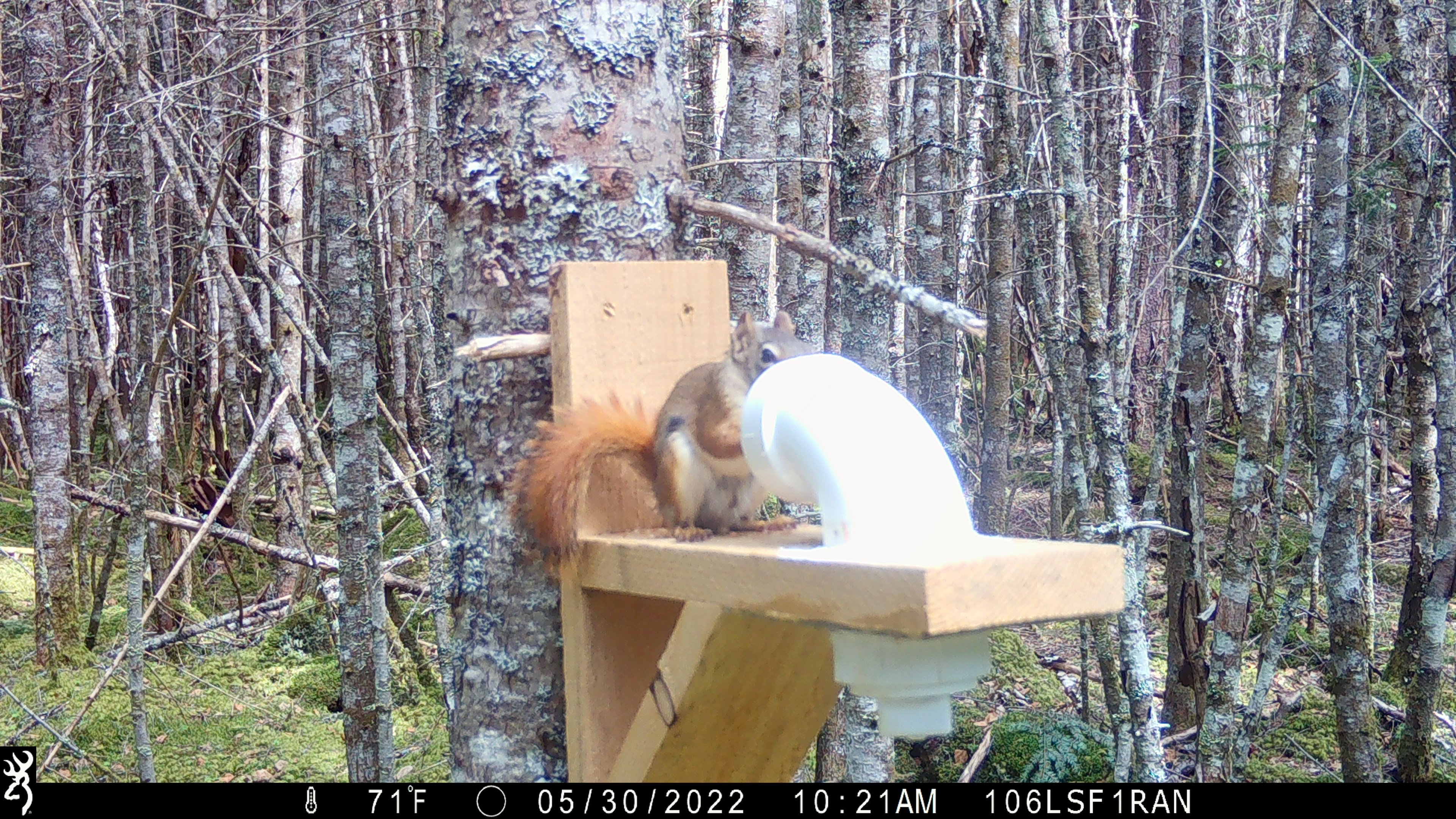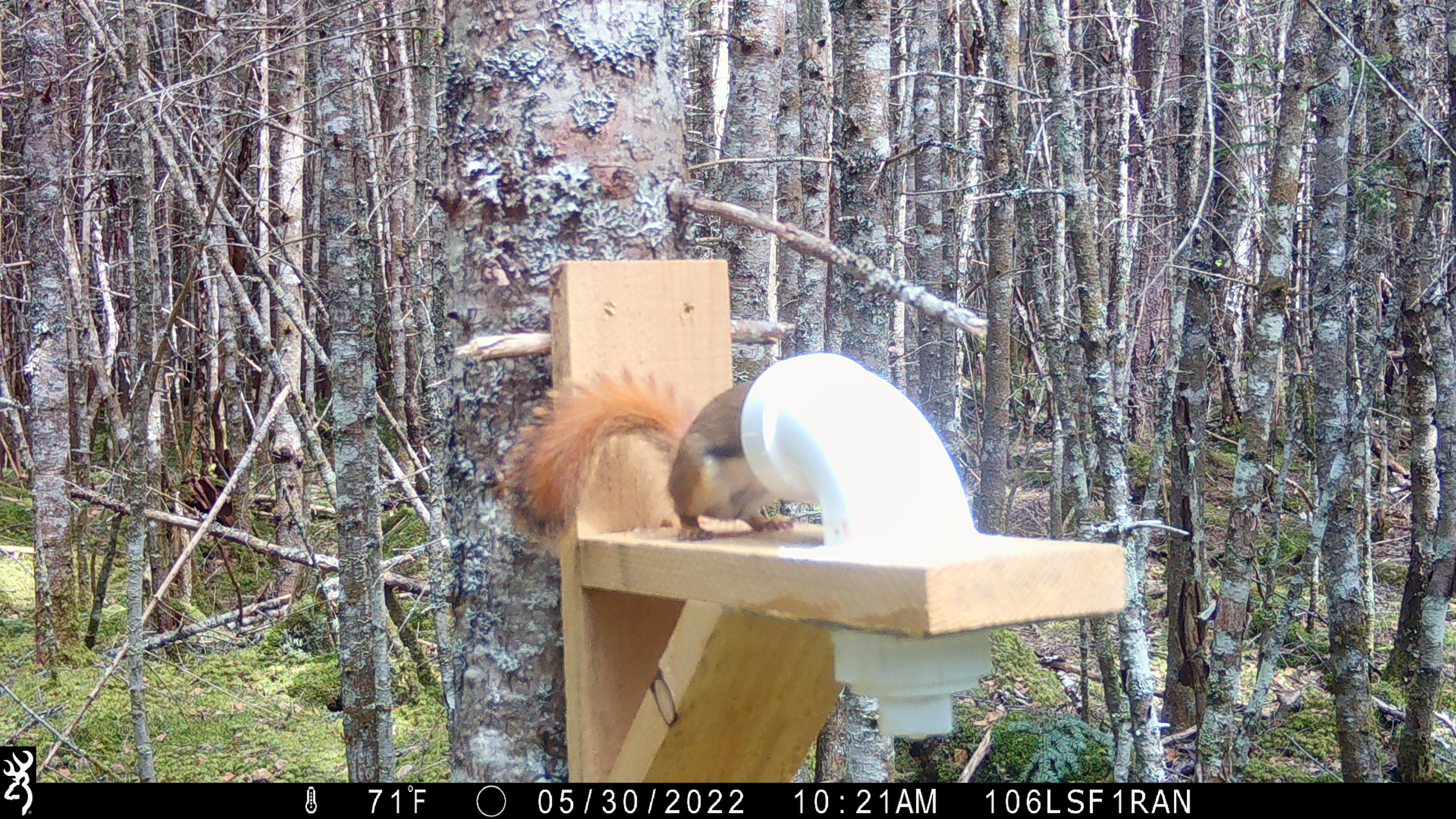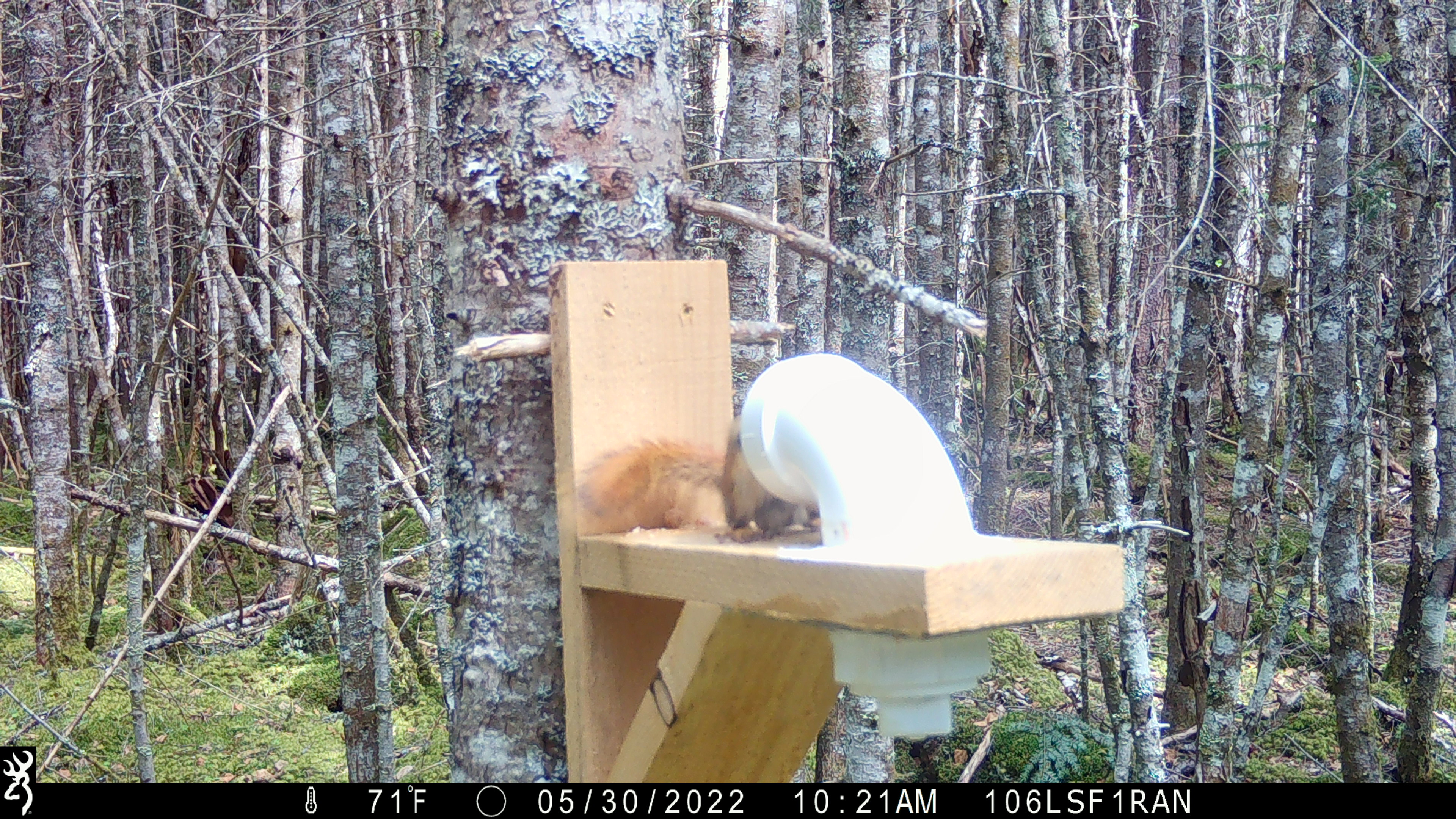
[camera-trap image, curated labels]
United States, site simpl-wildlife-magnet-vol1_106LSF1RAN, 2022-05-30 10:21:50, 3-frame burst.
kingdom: Animalia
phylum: Chordata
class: Mammalia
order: Rodentia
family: Sciuridae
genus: Tamiasciurus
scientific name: Tamiasciurus hudsonicus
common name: red squirrel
Red squirrel (Tamiasciurus hudsonicus).